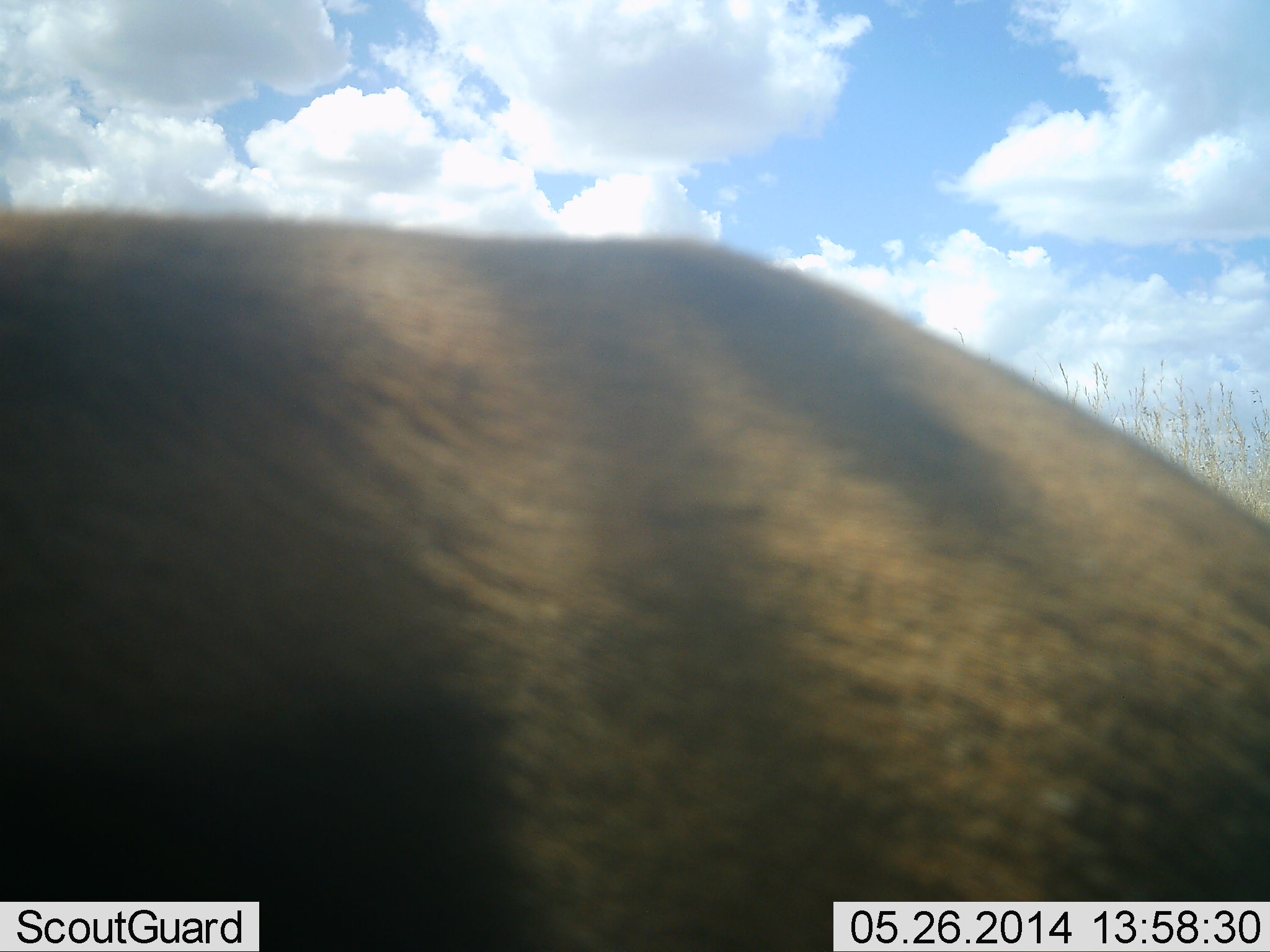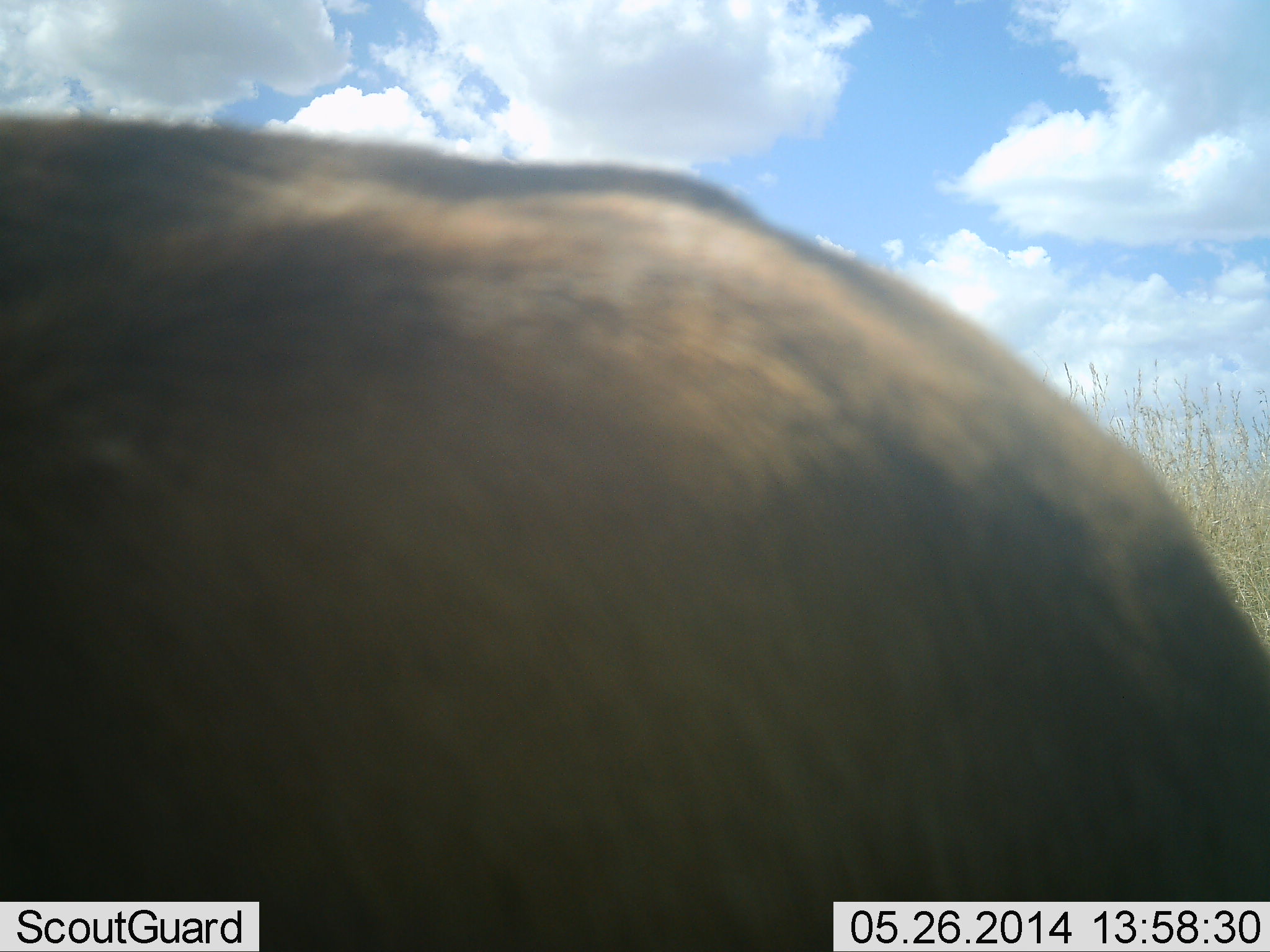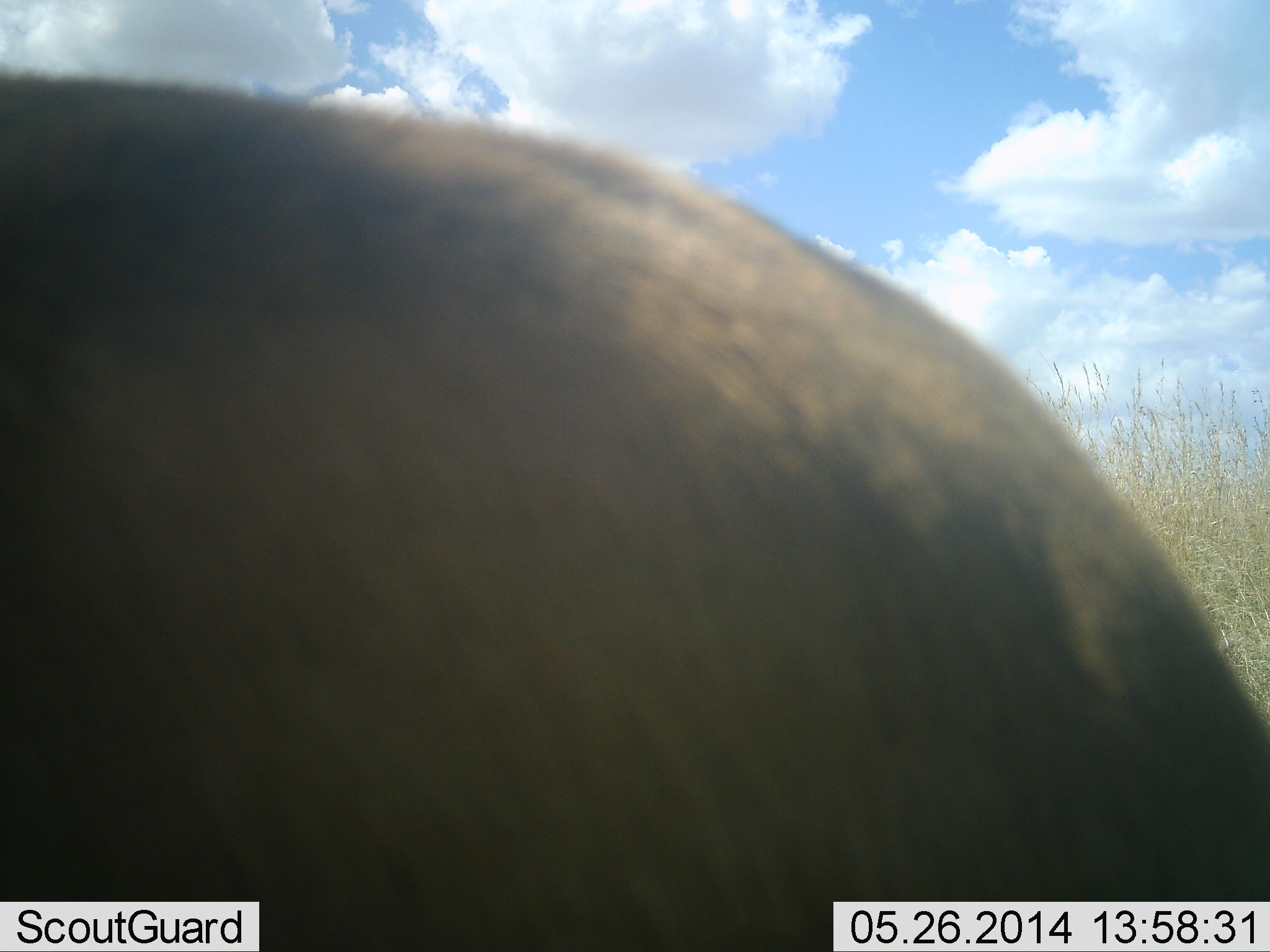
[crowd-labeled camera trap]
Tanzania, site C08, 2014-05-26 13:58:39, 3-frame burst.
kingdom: Animalia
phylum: Chordata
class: Mammalia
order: Artiodactyla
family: Bovidae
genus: Connochaetes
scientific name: Connochaetes taurinus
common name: blue wildebeest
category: wildebeest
Wildebeest (blue wildebeest) (Connochaetes taurinus), count 1. Behavior (volunteer vote fractions): standing 71%, resting 0%, moving 29%, interacting 0%. Young present (vote fraction): 0%. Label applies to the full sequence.